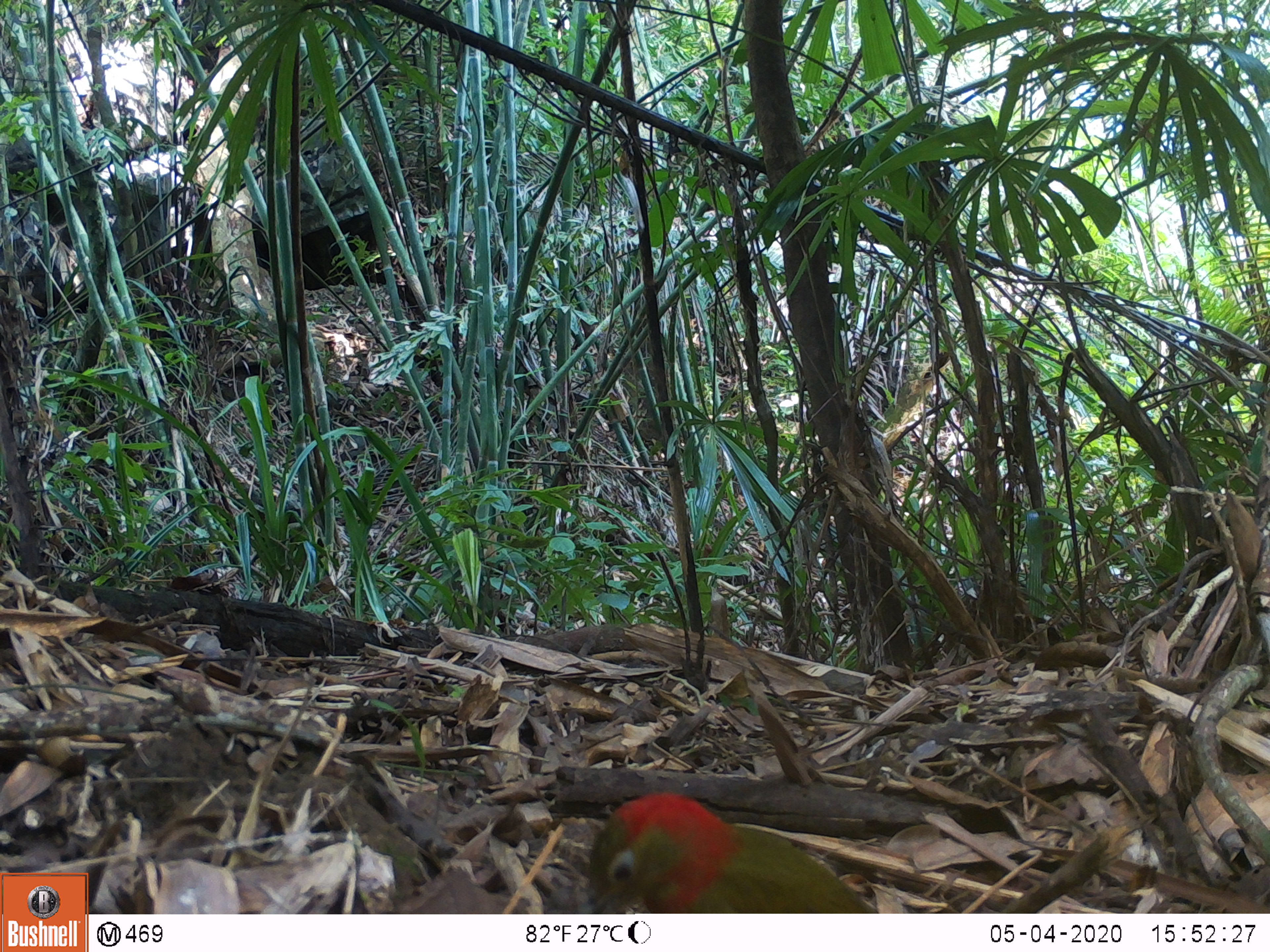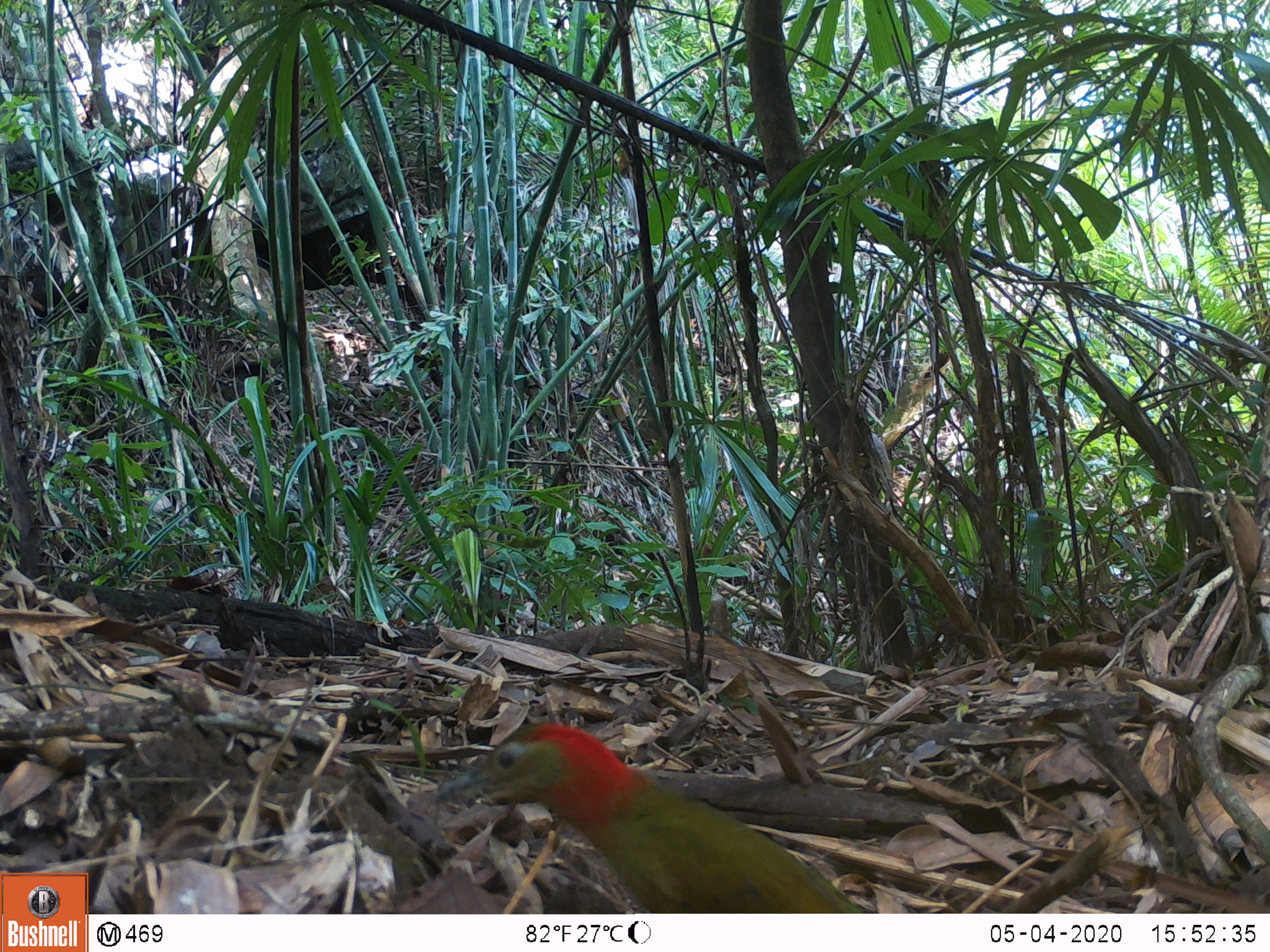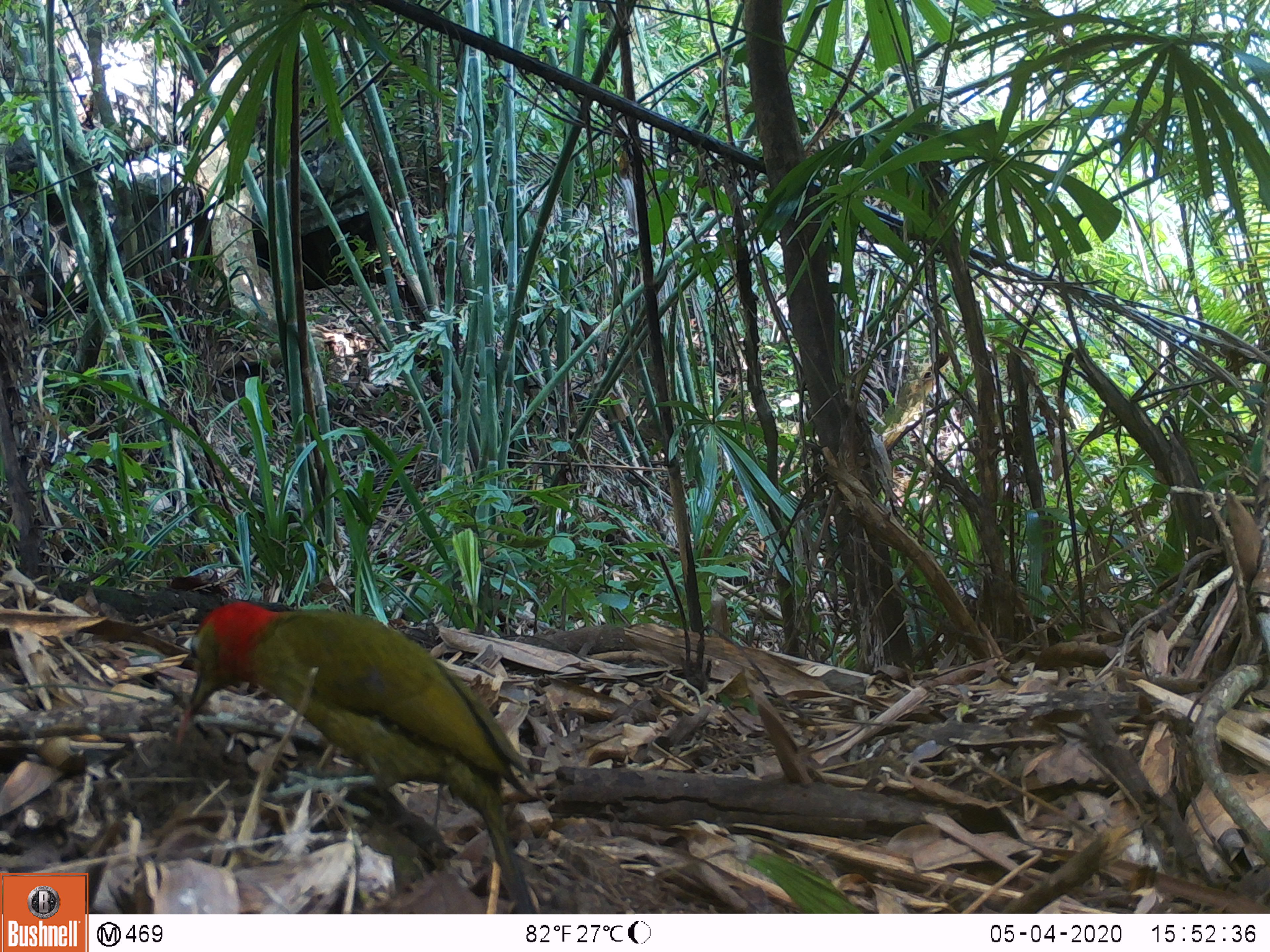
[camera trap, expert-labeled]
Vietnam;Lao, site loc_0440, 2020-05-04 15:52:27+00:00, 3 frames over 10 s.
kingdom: Animalia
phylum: Chordata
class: Aves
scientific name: Aves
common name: bird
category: unidentified bird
Unidentified bird (bird) (Aves). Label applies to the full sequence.